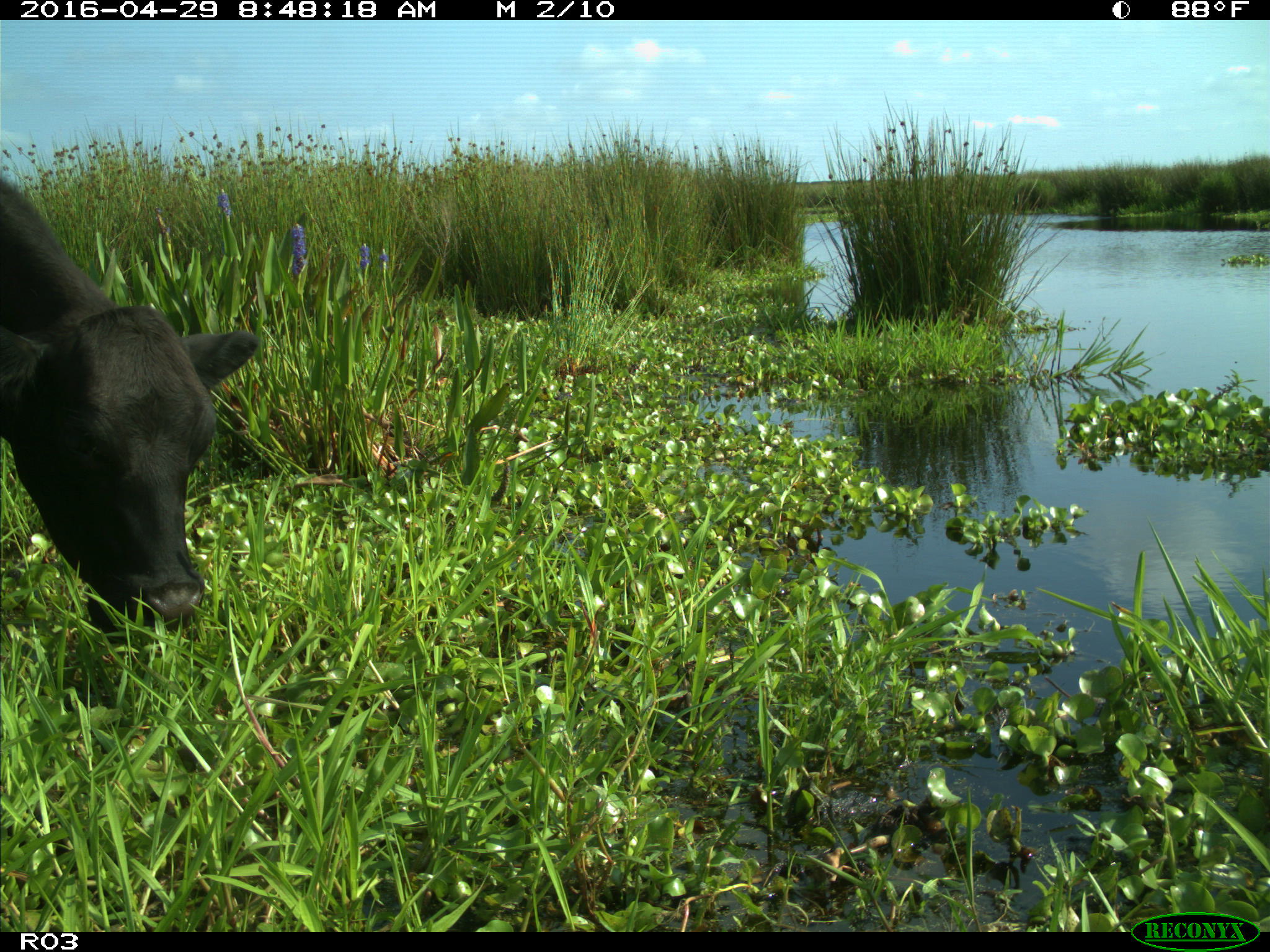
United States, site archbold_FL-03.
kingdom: Animalia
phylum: Chordata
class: Mammalia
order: Artiodactyla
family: Bovidae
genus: Bos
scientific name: Bos taurus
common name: domestic cow